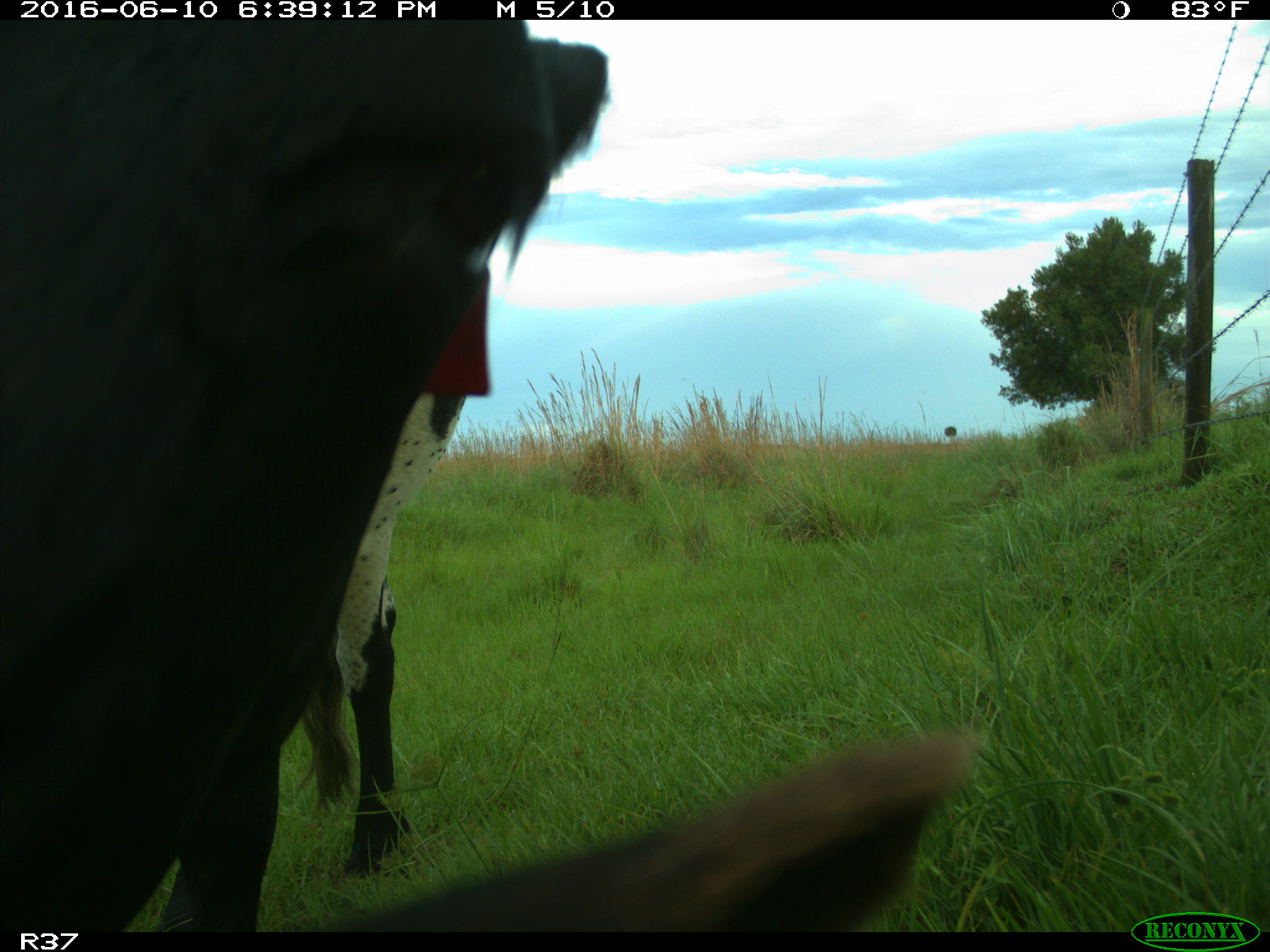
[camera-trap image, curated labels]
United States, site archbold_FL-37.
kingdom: Animalia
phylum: Chordata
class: Mammalia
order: Artiodactyla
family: Bovidae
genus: Bos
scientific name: Bos taurus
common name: domestic cow